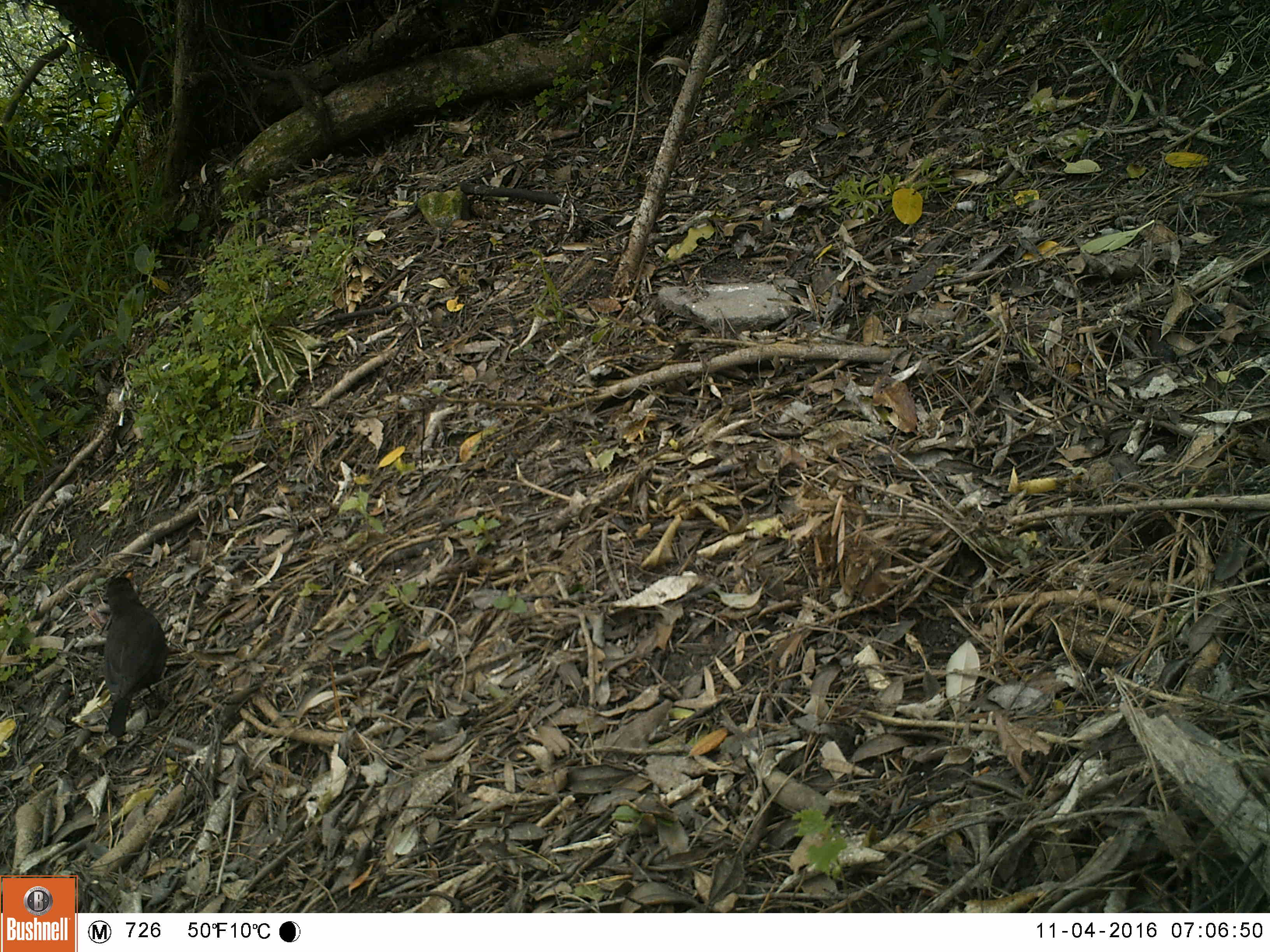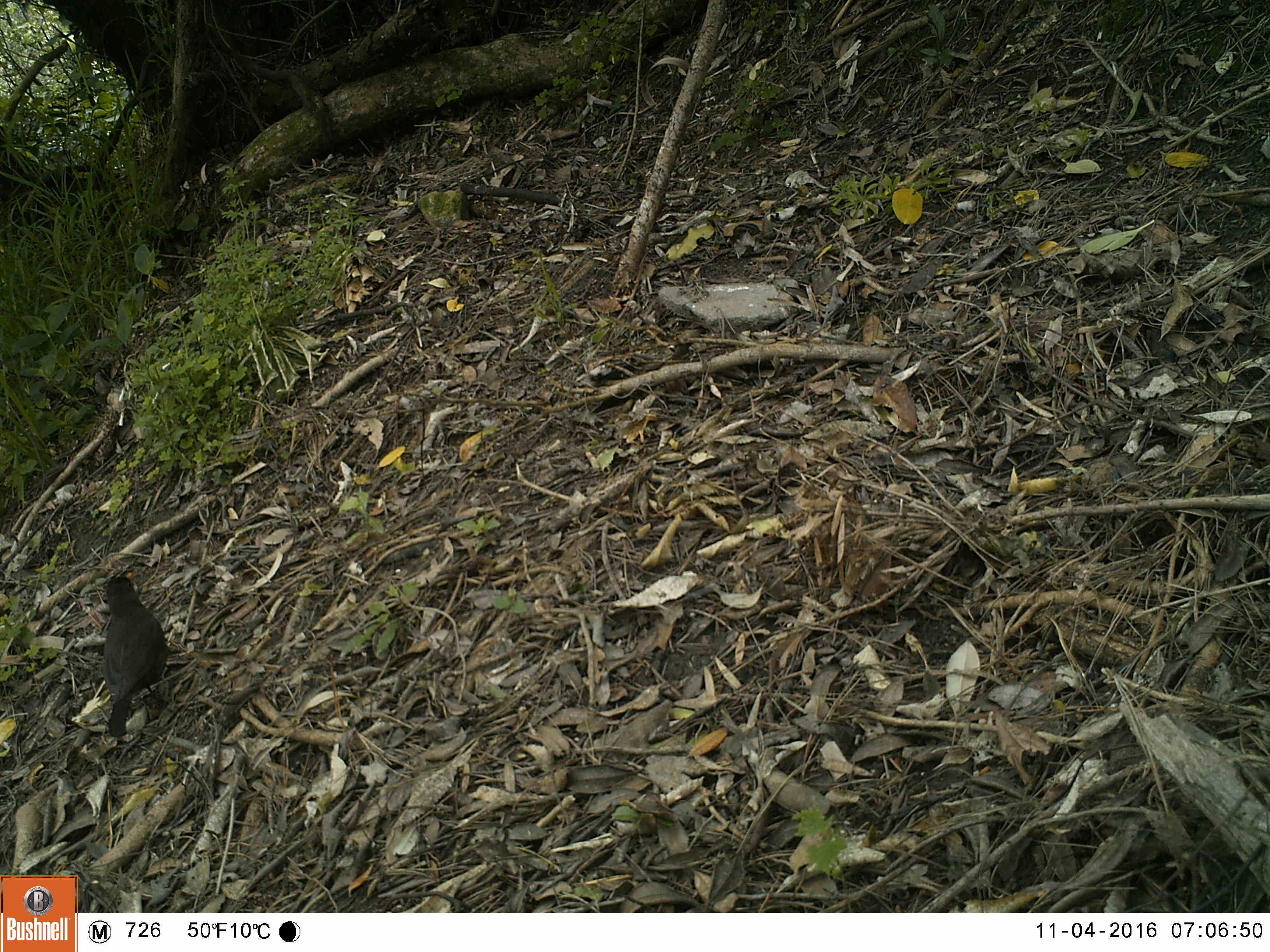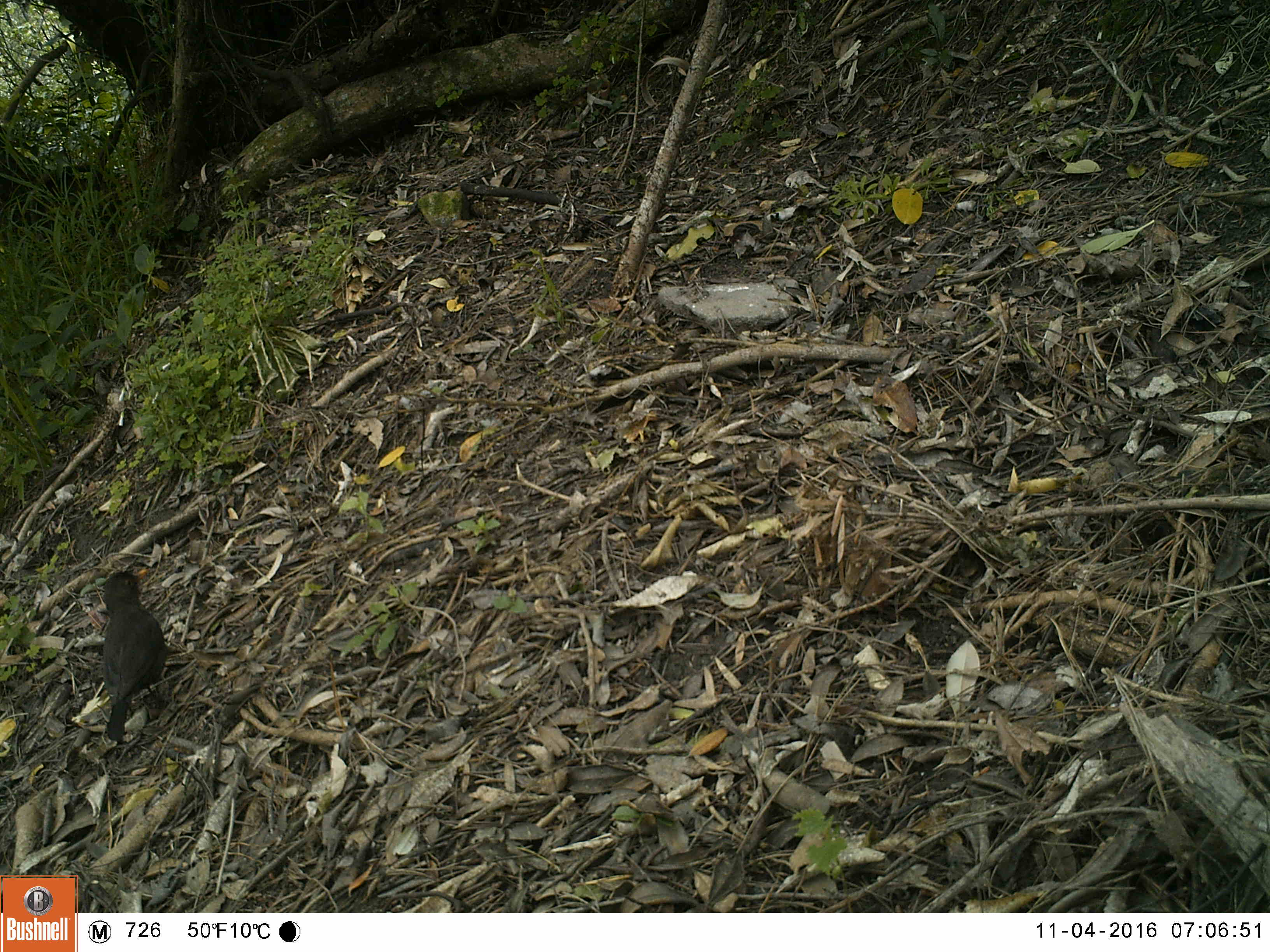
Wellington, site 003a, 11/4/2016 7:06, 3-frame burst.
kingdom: Animalia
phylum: Chordata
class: Aves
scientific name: Aves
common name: bird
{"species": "bird (Aves)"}